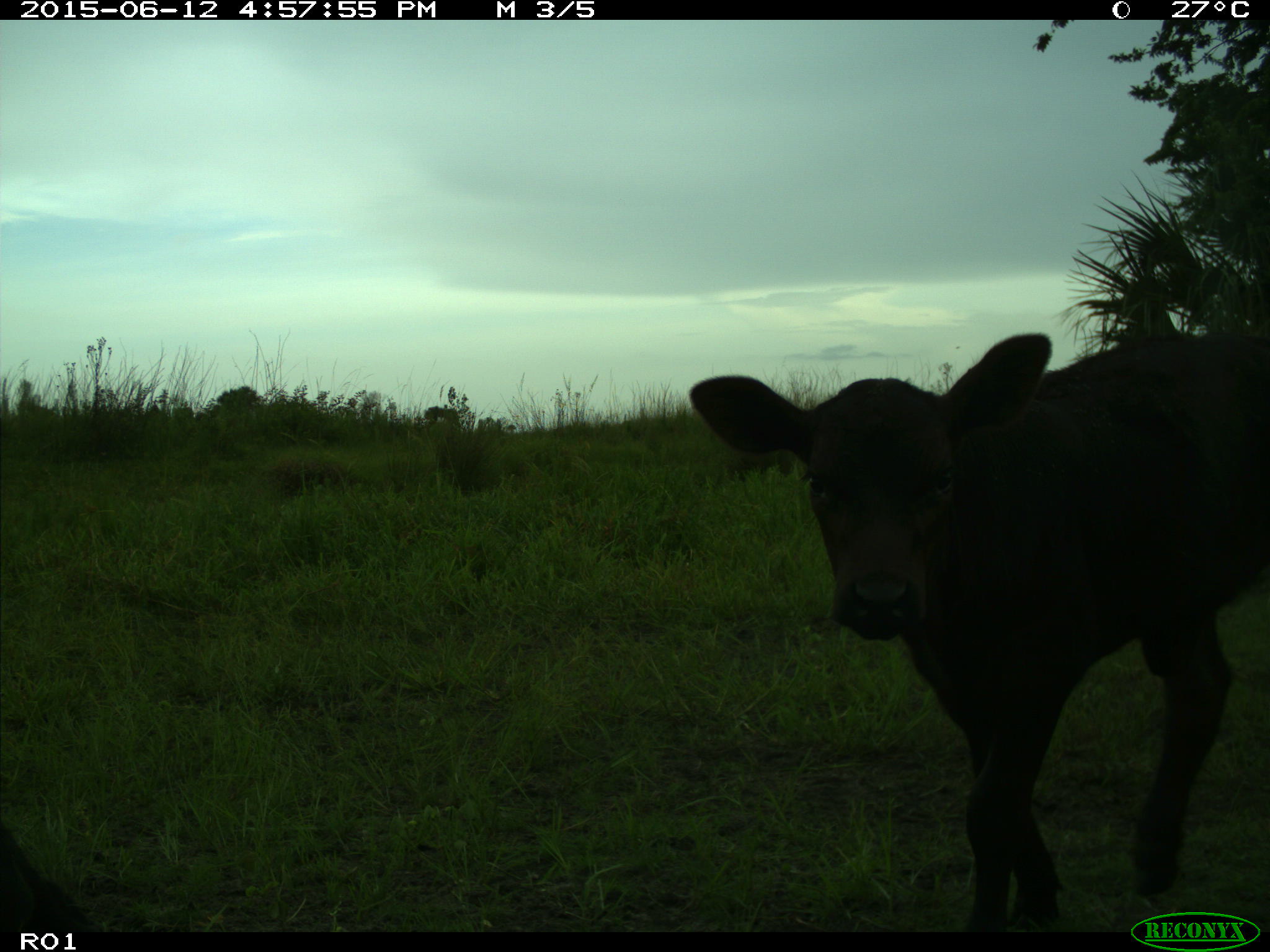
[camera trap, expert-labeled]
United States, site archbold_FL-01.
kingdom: Animalia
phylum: Chordata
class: Mammalia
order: Artiodactyla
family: Bovidae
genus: Bos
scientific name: Bos taurus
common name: domestic cow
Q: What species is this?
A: Bos taurus (domestic cow).